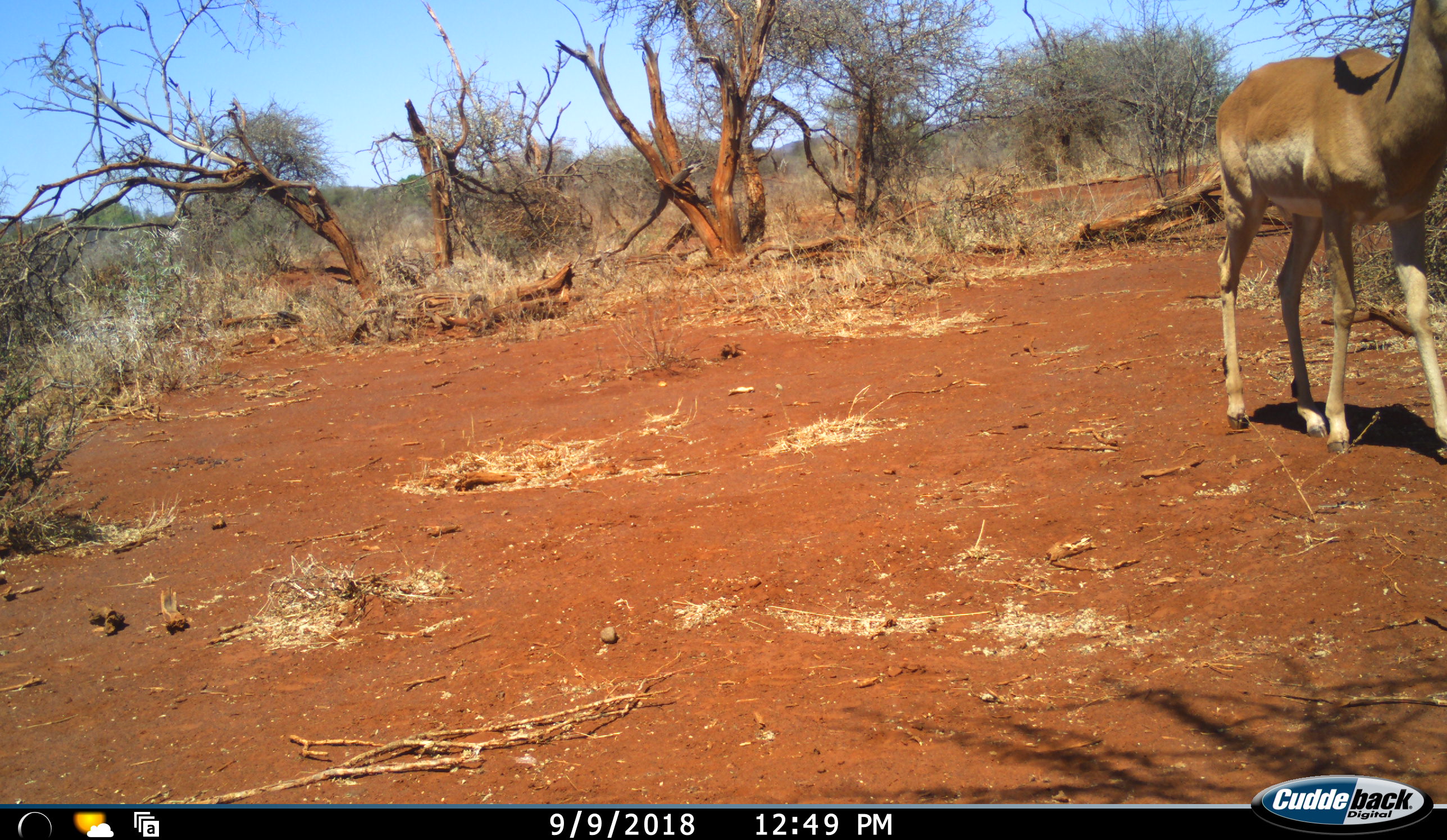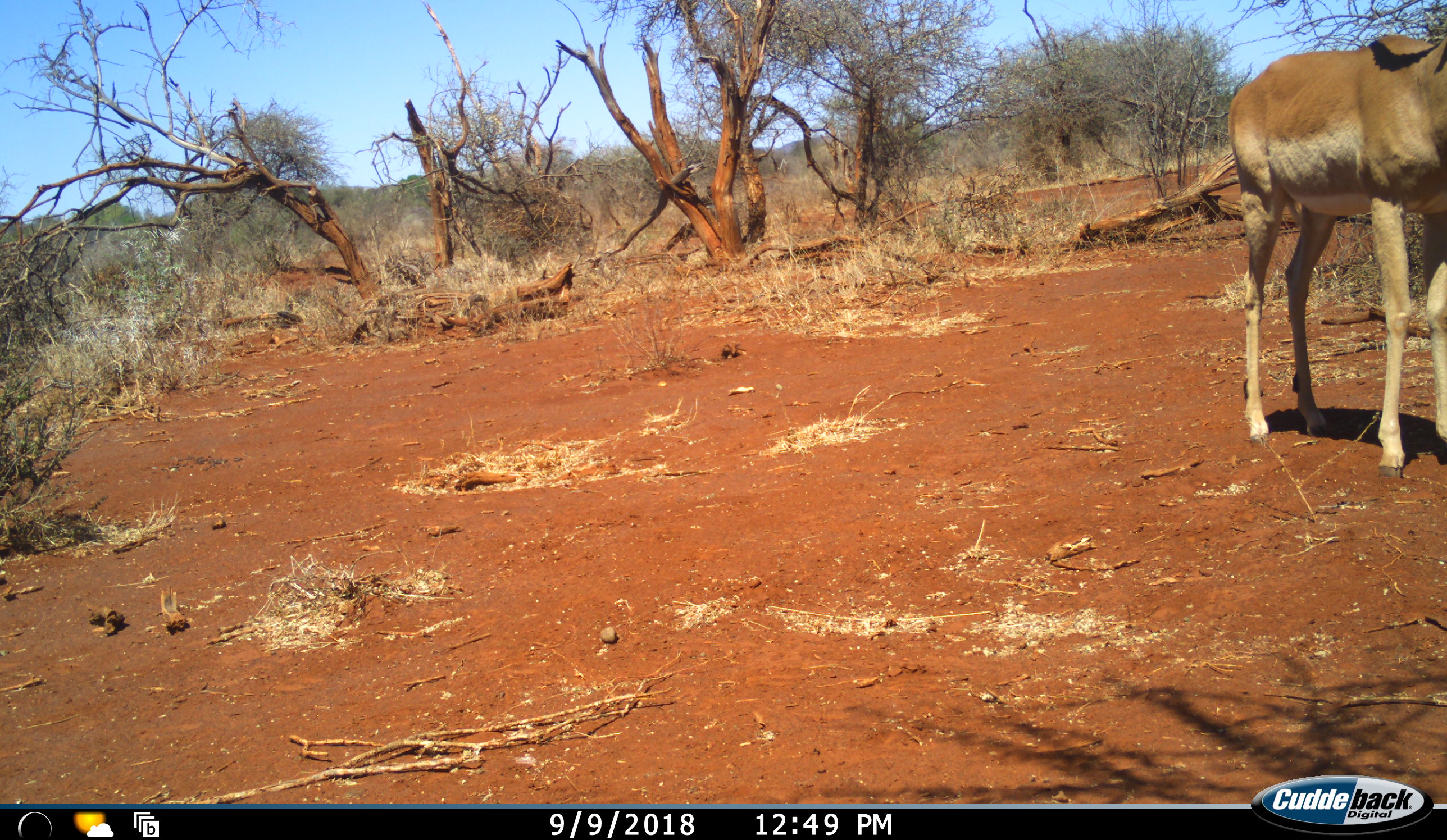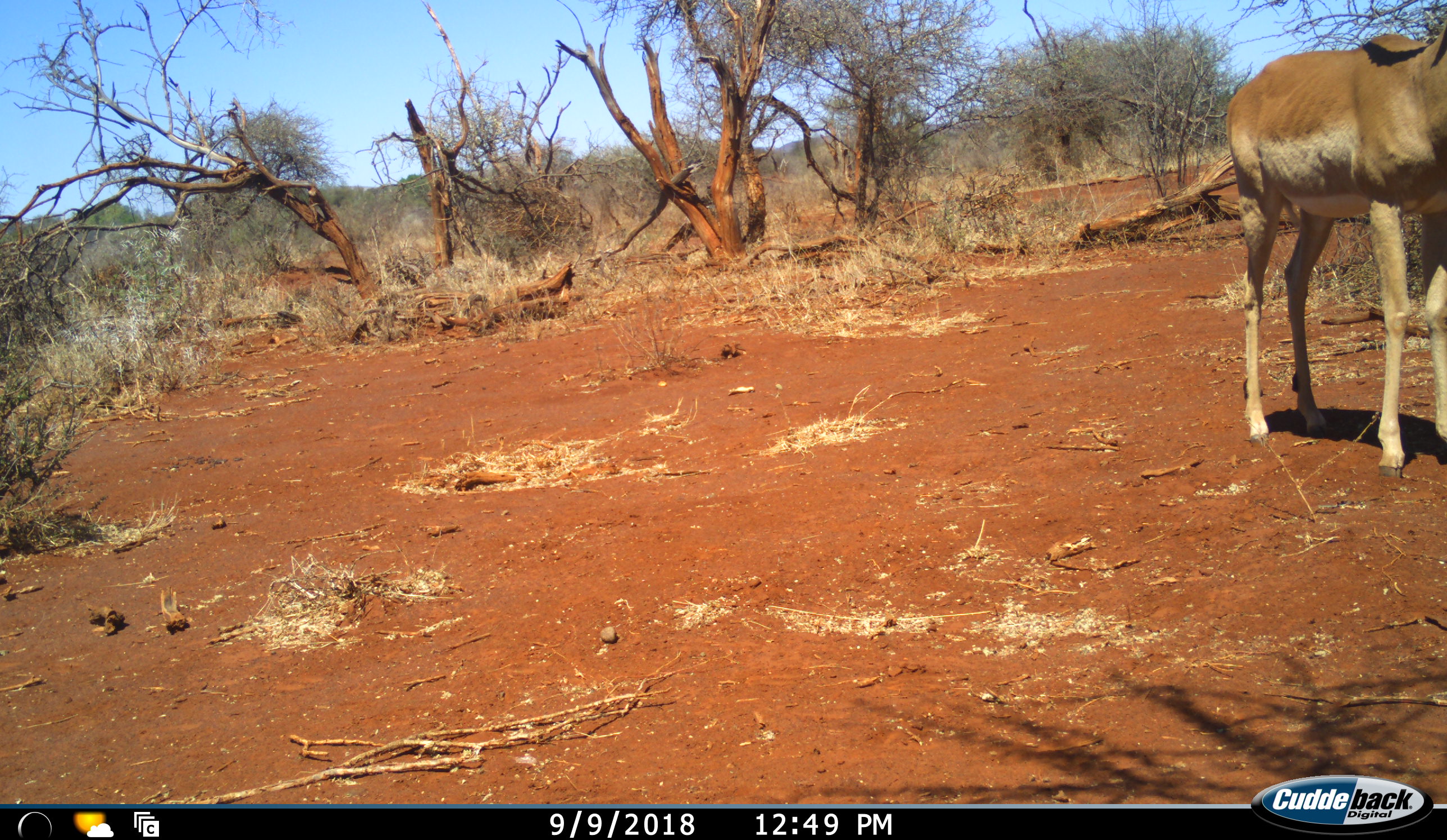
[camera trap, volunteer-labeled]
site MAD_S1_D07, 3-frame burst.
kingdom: Animalia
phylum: Chordata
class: Mammalia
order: Artiodactyla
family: Bovidae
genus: Aepyceros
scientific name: Aepyceros melampus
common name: impala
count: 1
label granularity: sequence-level